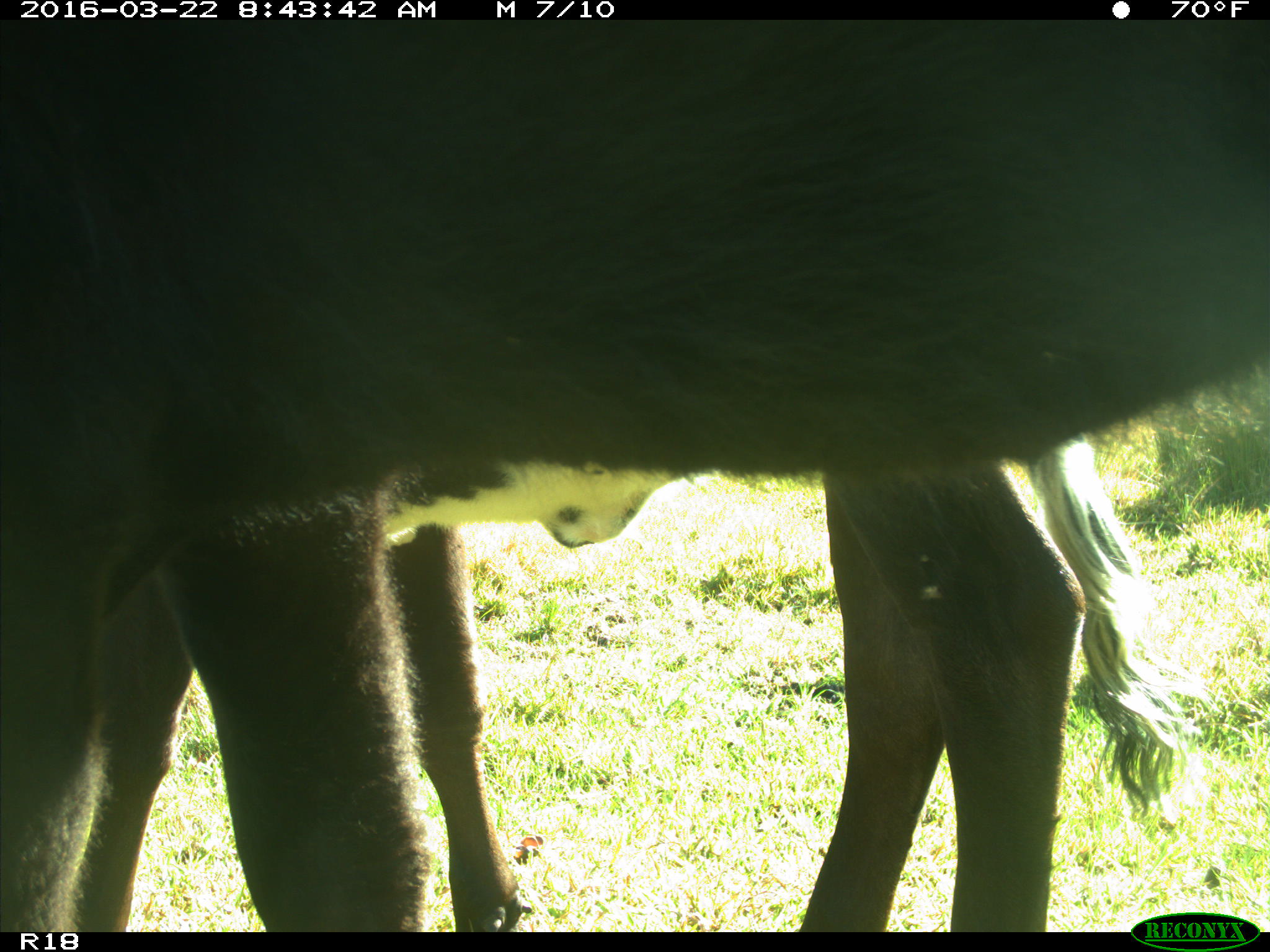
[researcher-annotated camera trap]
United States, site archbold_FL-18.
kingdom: Animalia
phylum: Chordata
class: Mammalia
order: Artiodactyla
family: Bovidae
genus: Bos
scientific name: Bos taurus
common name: domestic cow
Bos taurus (domestic cow).